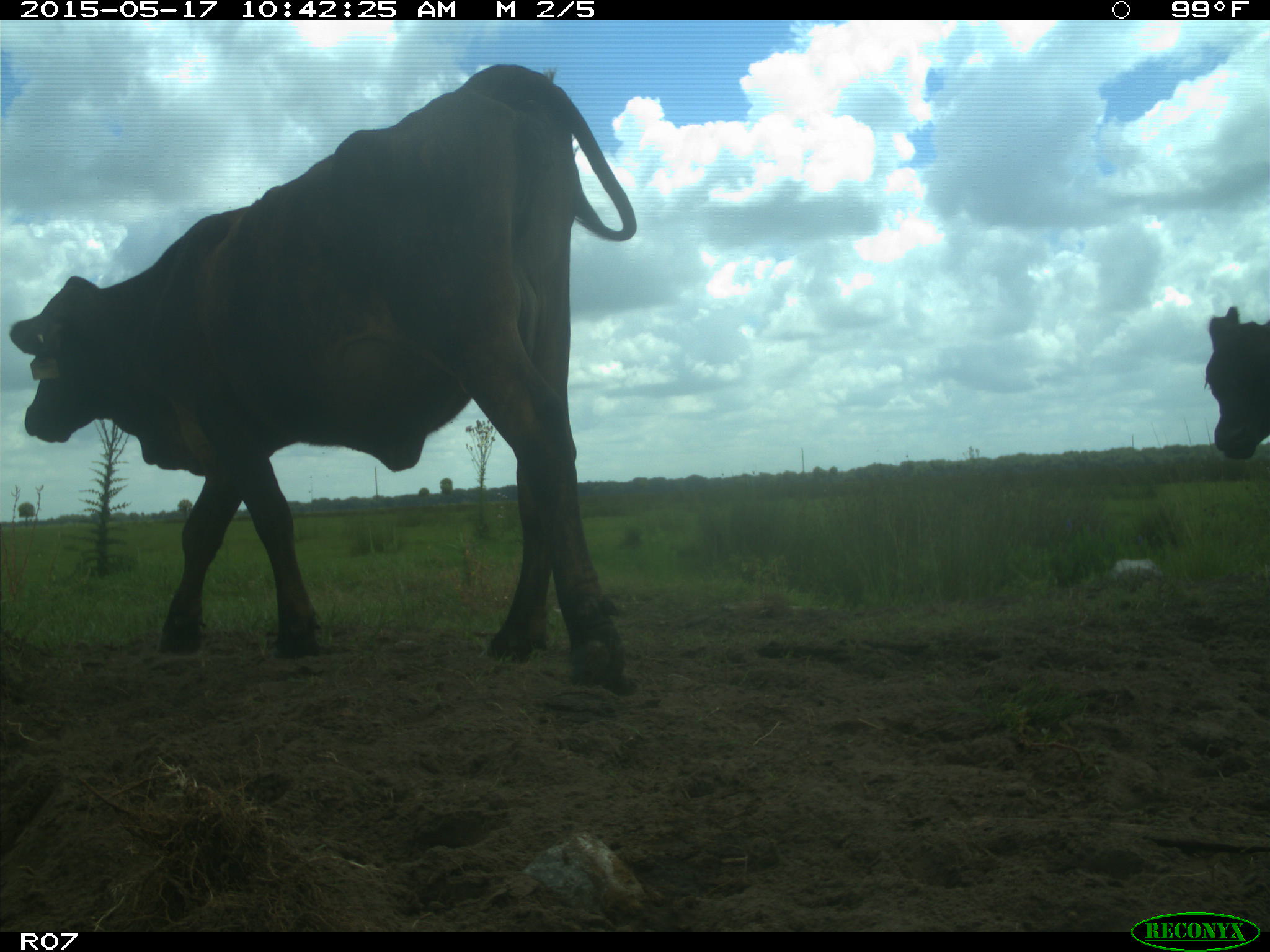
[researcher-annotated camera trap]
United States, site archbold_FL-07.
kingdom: Animalia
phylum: Chordata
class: Mammalia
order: Artiodactyla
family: Bovidae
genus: Bos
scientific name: Bos taurus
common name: domestic cow